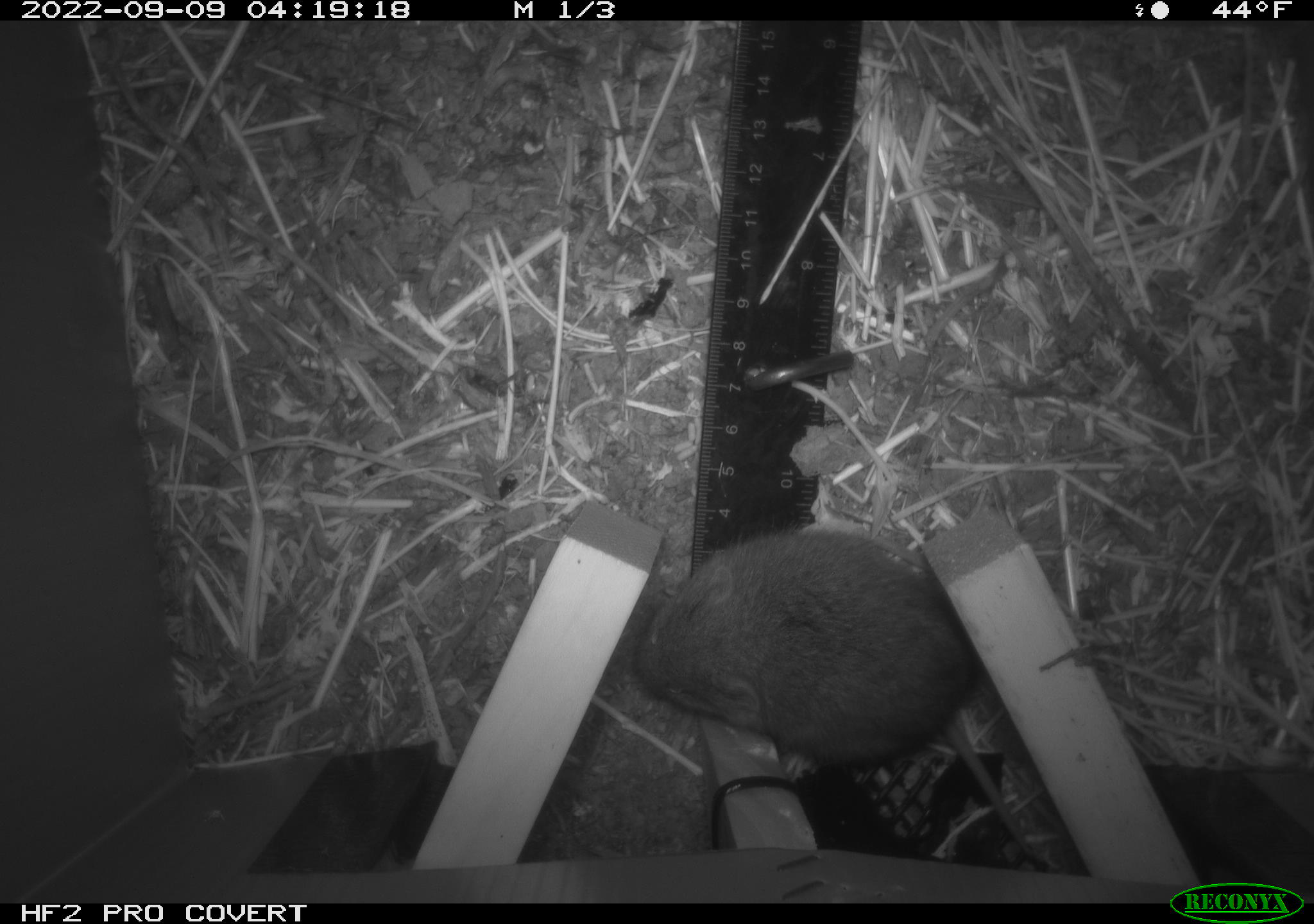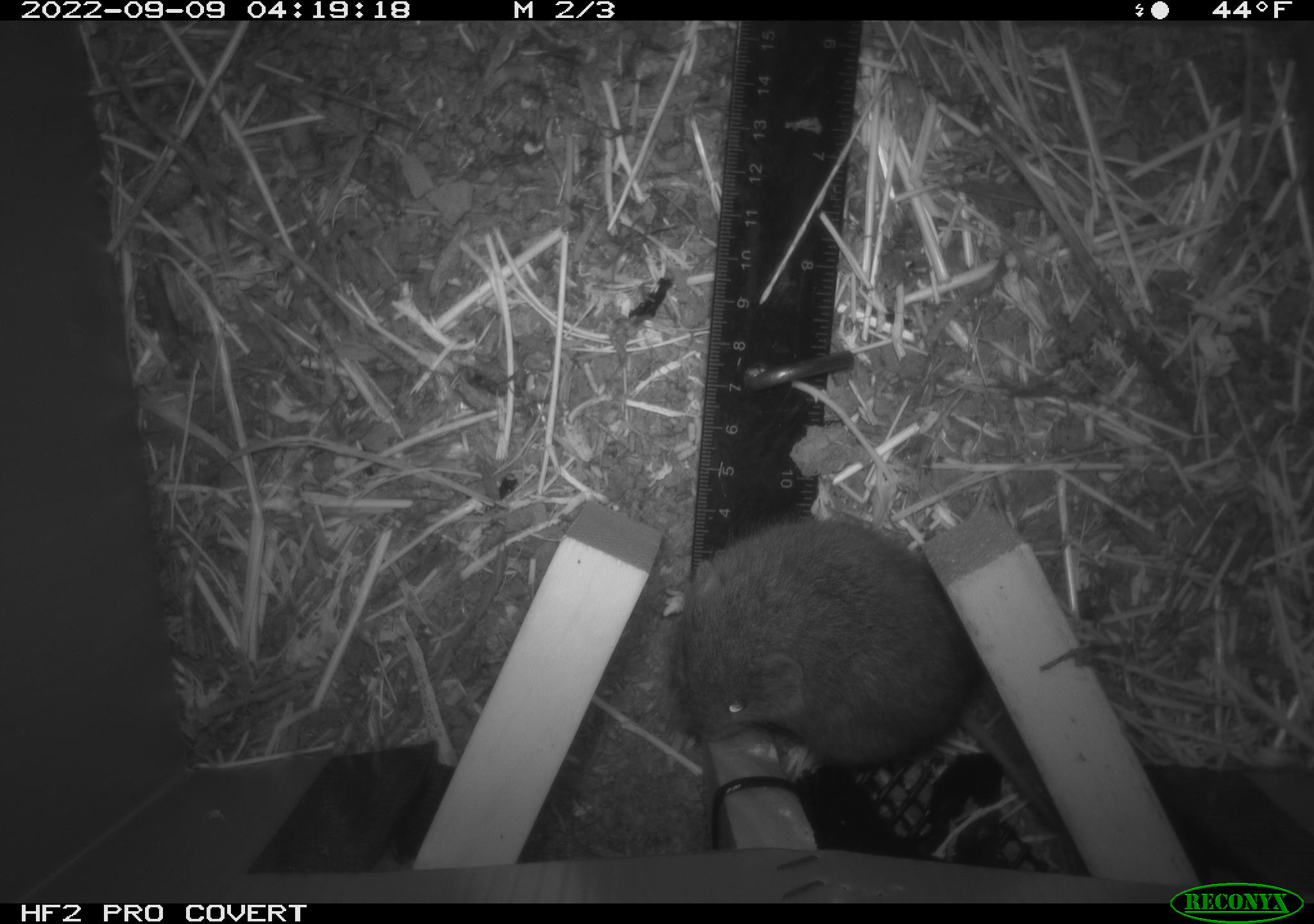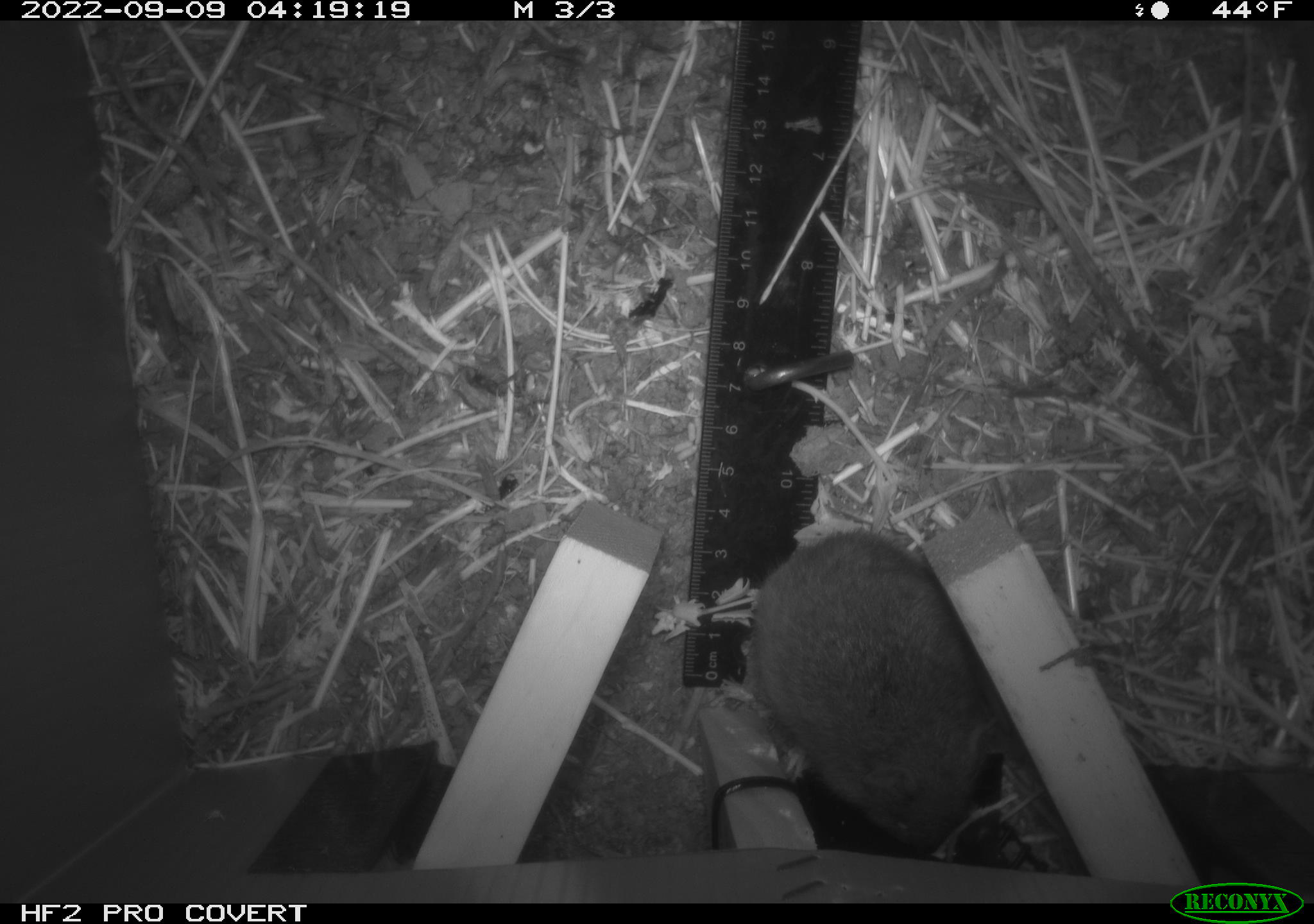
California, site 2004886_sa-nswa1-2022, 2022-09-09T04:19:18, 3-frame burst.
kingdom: Animalia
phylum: Chordata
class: Mammalia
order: Rodentia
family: Cricetidae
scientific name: Cricetidae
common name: hamsters, voles, lemmings, and allies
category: cricetidae family